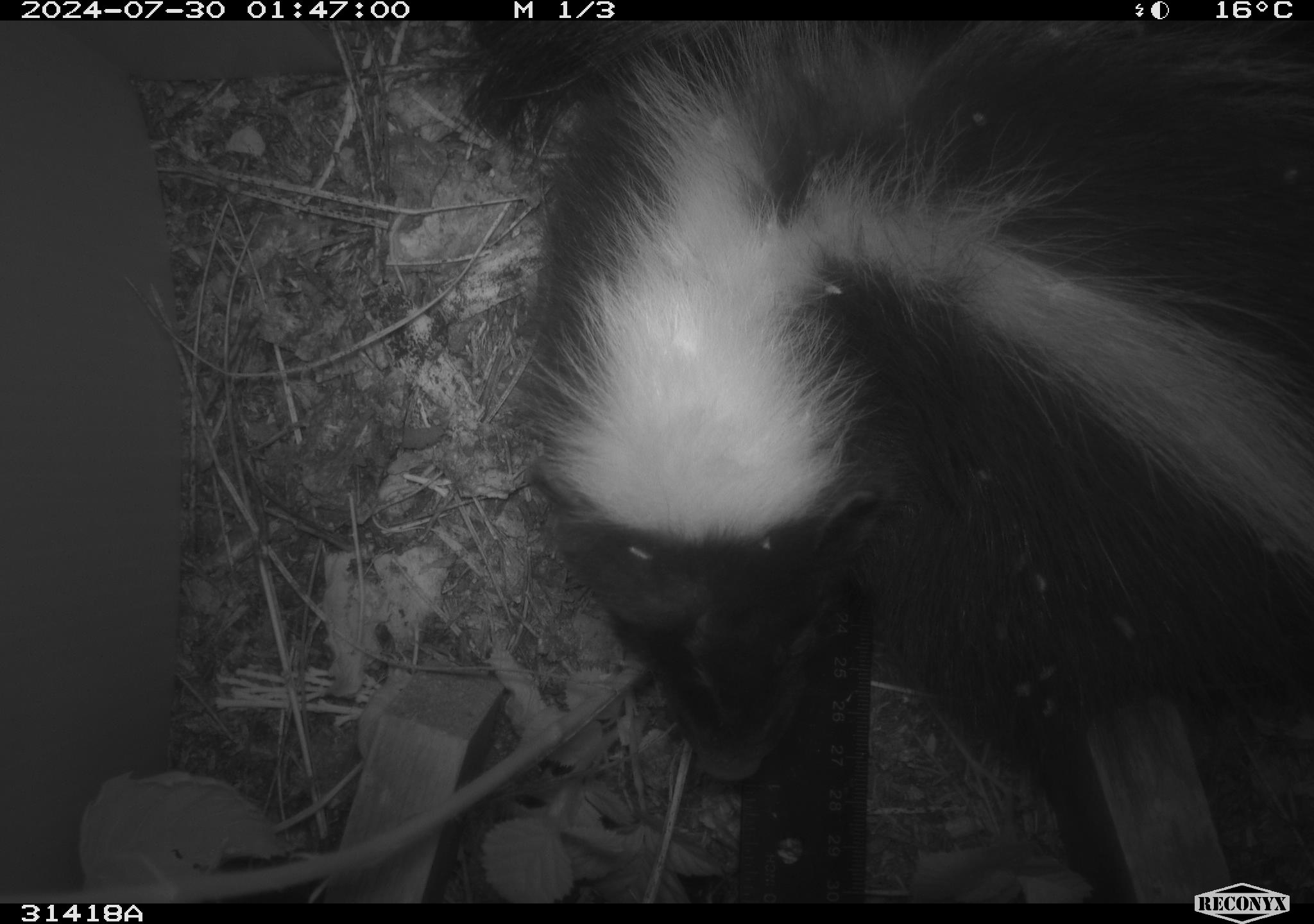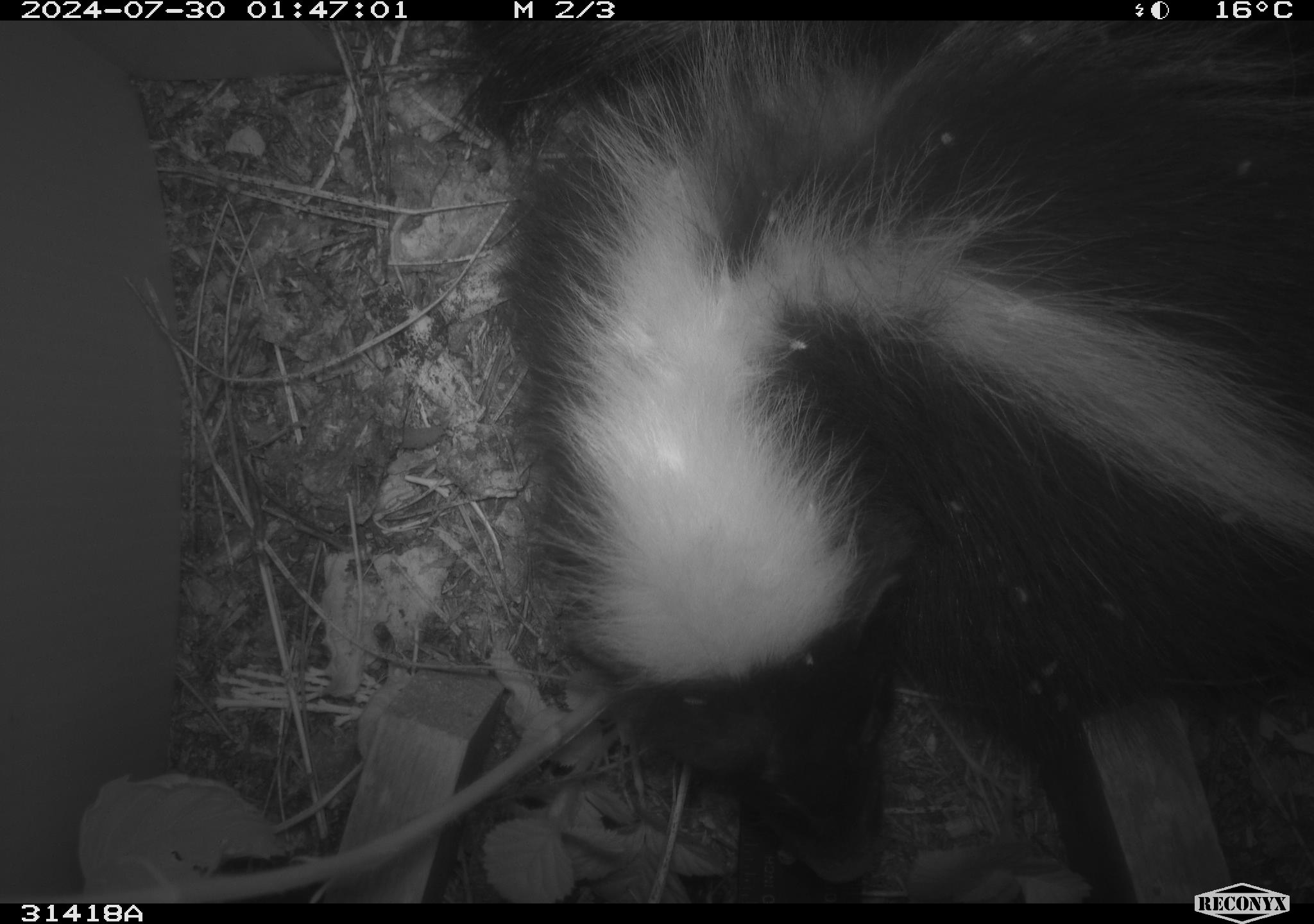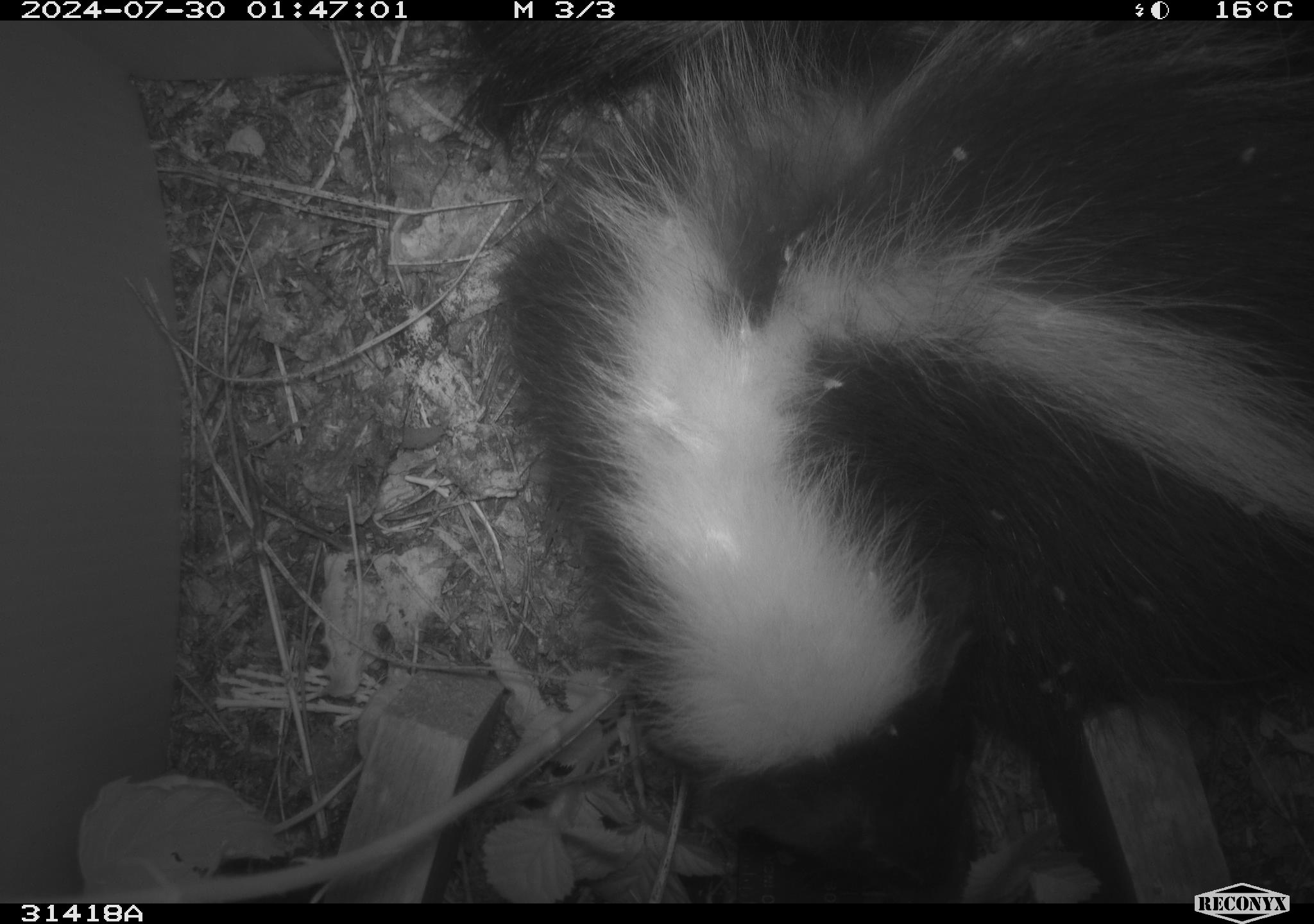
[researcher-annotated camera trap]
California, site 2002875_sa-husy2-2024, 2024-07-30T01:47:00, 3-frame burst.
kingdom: Animalia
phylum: Chordata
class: Mammalia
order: Carnivora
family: Mephitidae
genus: Mephitis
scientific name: Mephitis mephitis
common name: striped skunk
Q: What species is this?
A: Striped skunk (Mephitis mephitis).